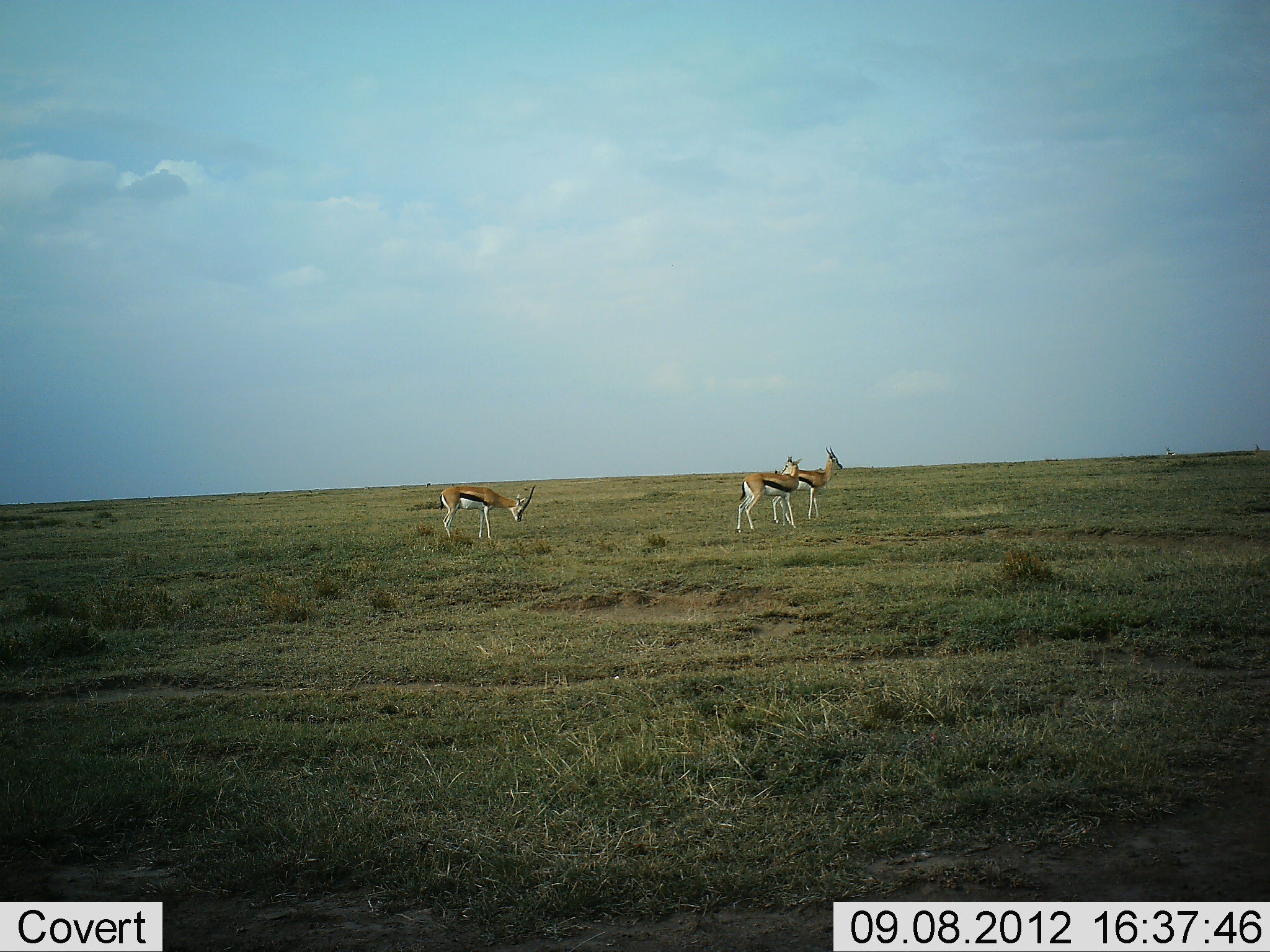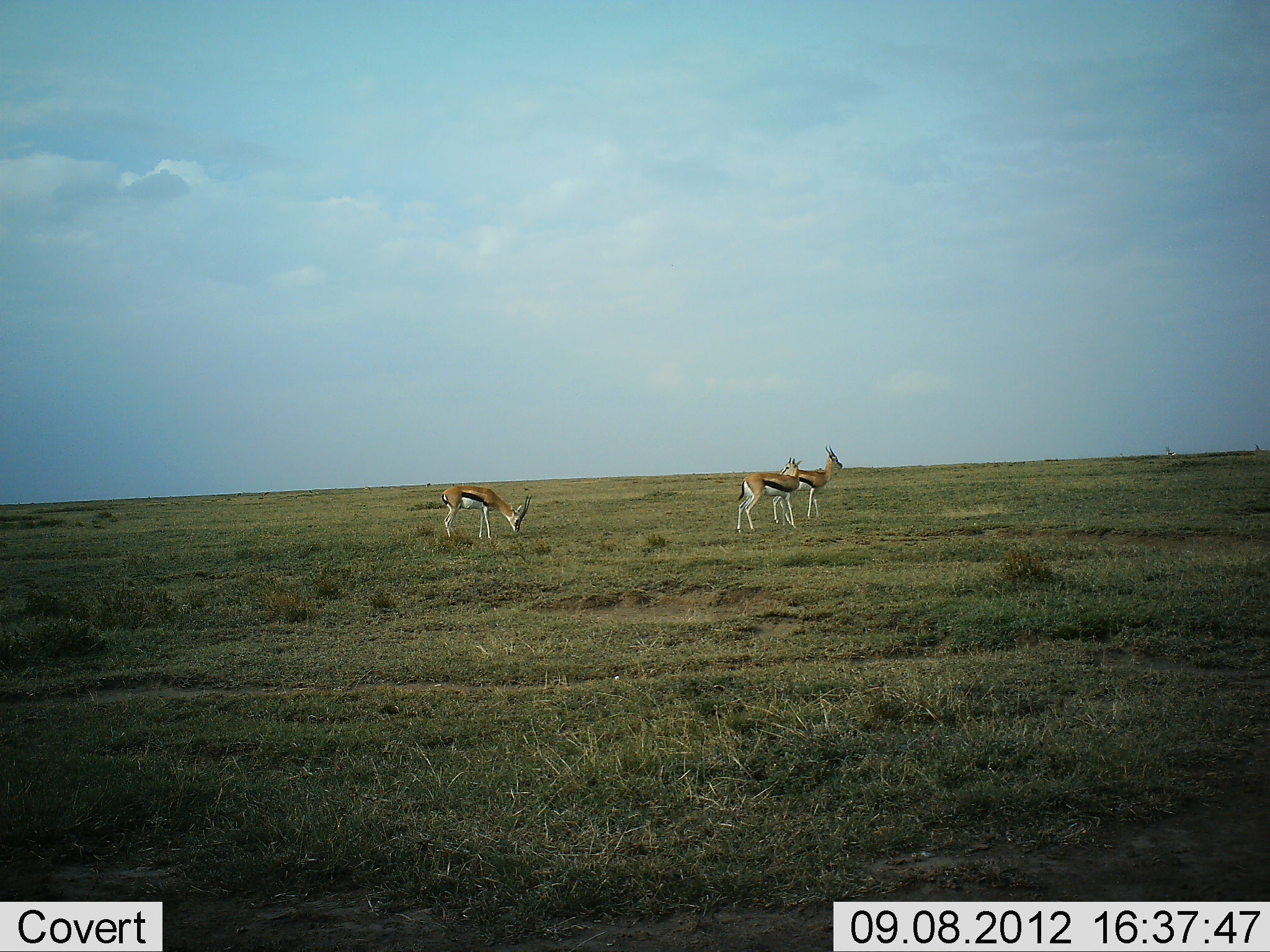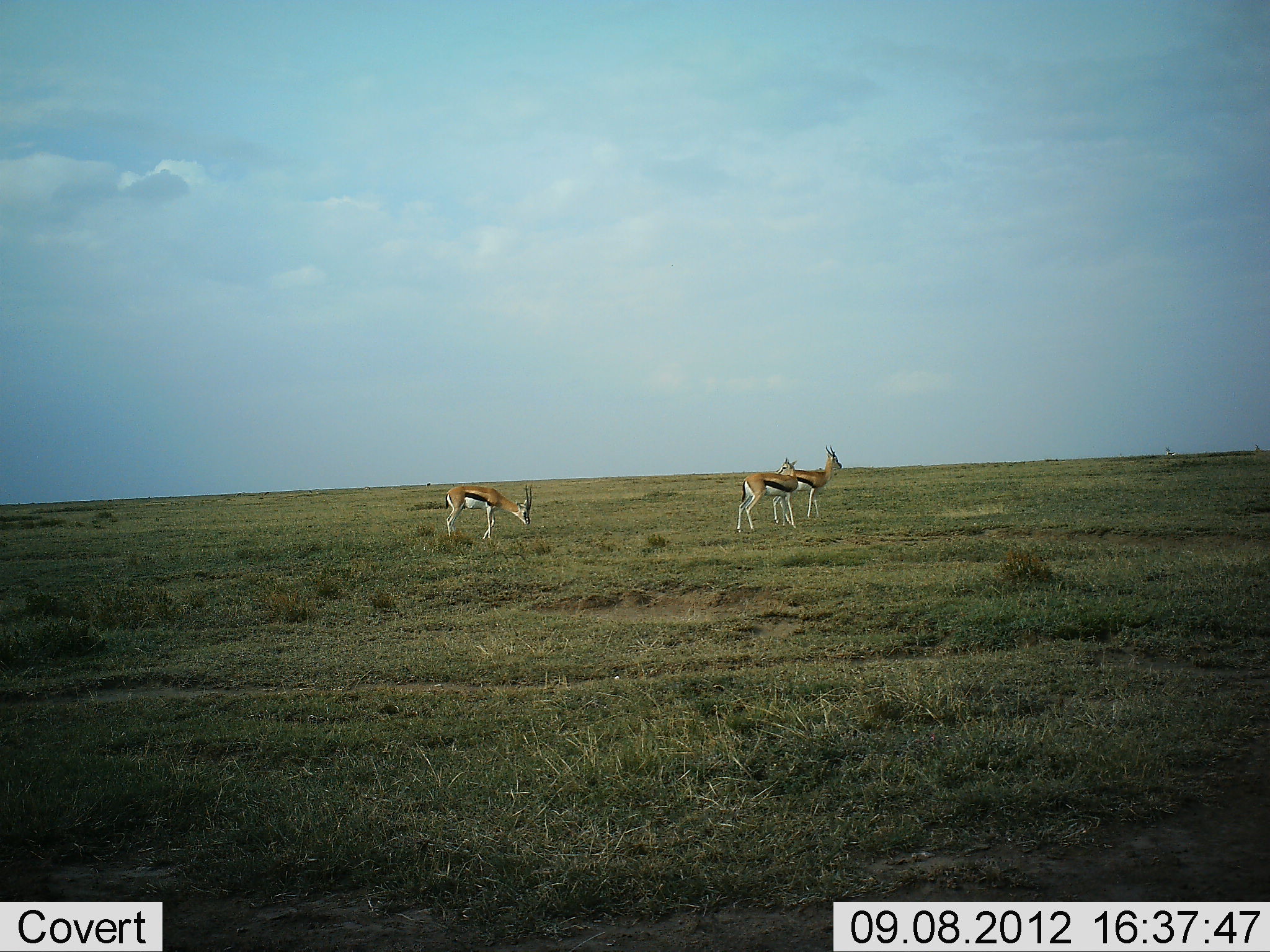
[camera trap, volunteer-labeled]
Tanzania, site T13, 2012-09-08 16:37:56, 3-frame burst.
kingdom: Animalia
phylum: Chordata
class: Mammalia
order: Artiodactyla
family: Bovidae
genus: Eudorcas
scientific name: Eudorcas thomsonii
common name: thomson's gazelle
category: gazellethomsons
Gazellethomsons (thomson's gazelle) (Eudorcas thomsonii), count 3. Behavior (volunteer vote fractions): standing 90%, resting 0%, moving 0%, interacting 0%. Young present (vote fraction): 0%. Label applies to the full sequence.